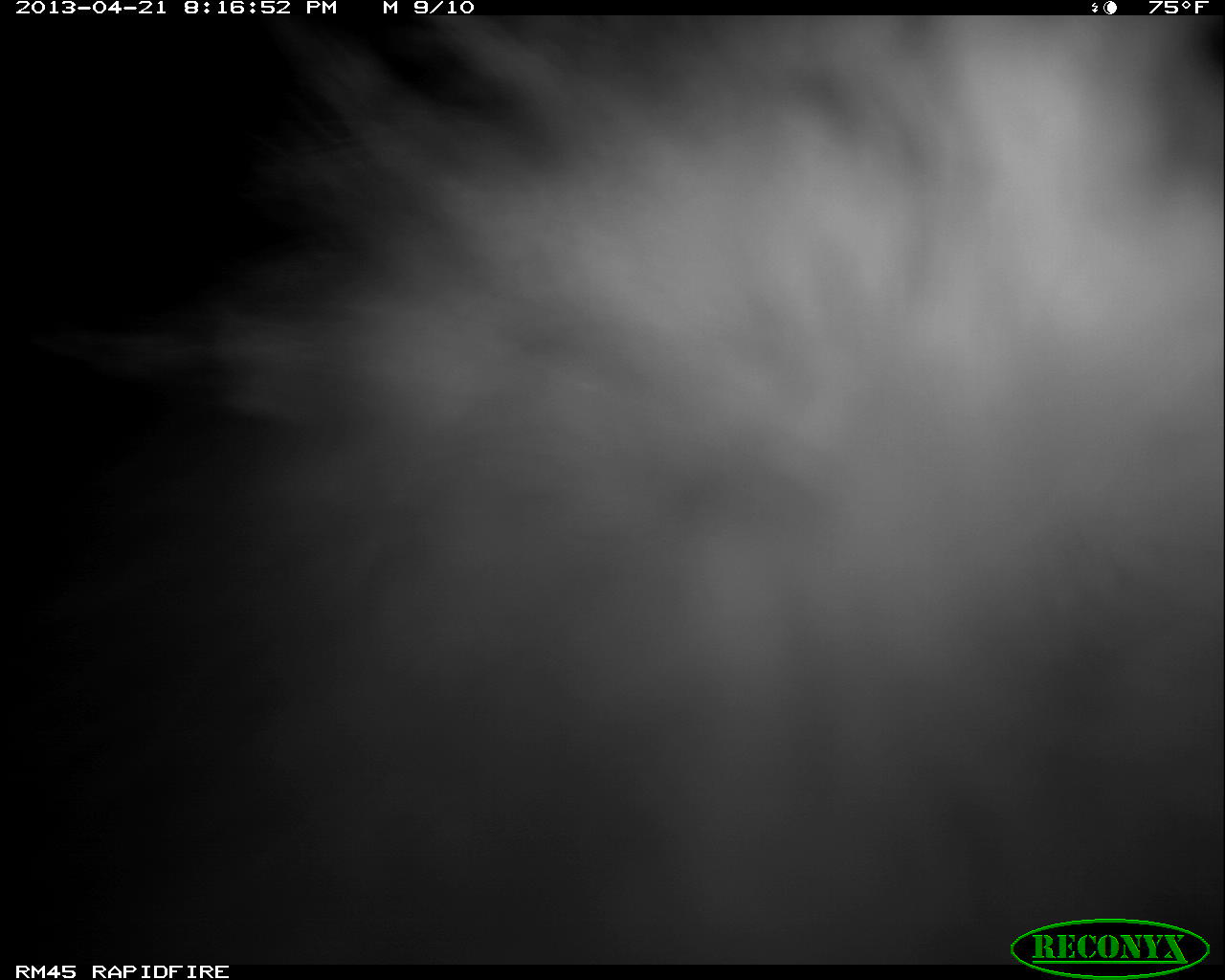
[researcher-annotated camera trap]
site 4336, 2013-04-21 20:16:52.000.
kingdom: Animalia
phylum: Chordata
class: Mammalia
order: Didelphimorphia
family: Didelphidae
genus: Didelphis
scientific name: Didelphis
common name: american opossums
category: didelphis sp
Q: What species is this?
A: Didelphis sp (american opossums) (Didelphis).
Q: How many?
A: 1.